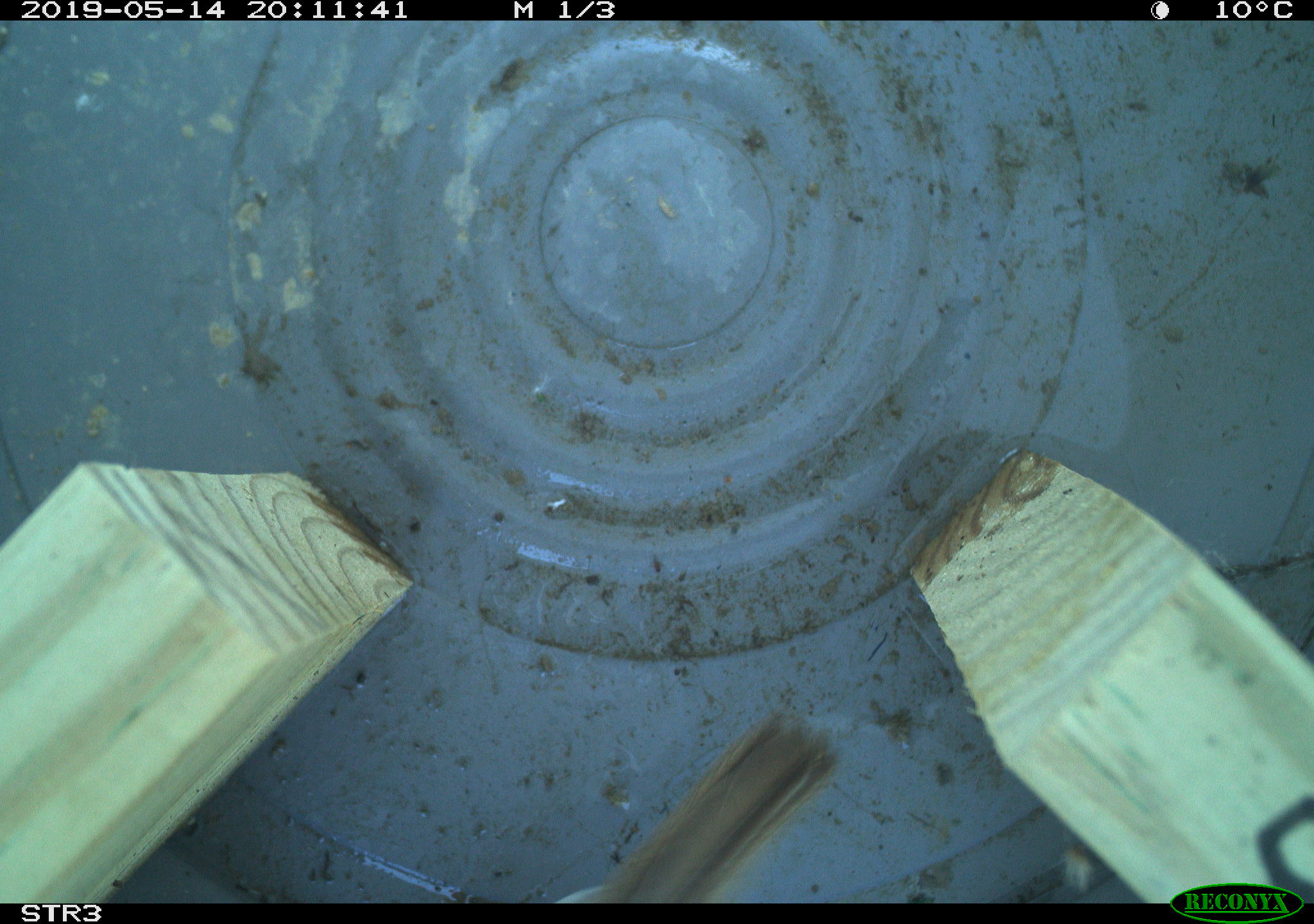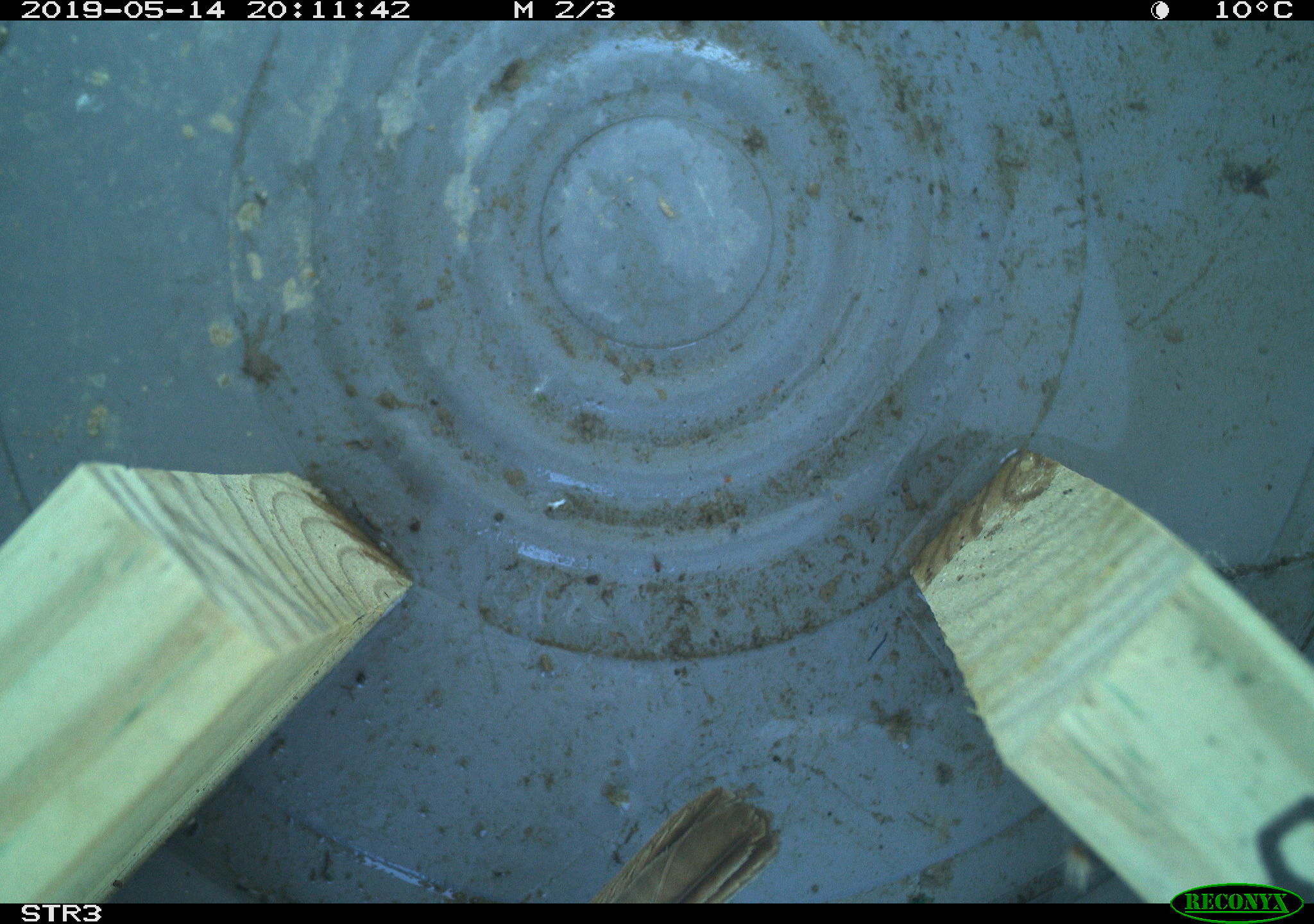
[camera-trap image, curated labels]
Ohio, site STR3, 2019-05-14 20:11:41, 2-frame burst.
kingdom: Animalia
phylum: Chordata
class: Aves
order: Passeriformes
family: Passerellidae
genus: Melospiza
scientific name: Melospiza melodia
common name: song sparrow